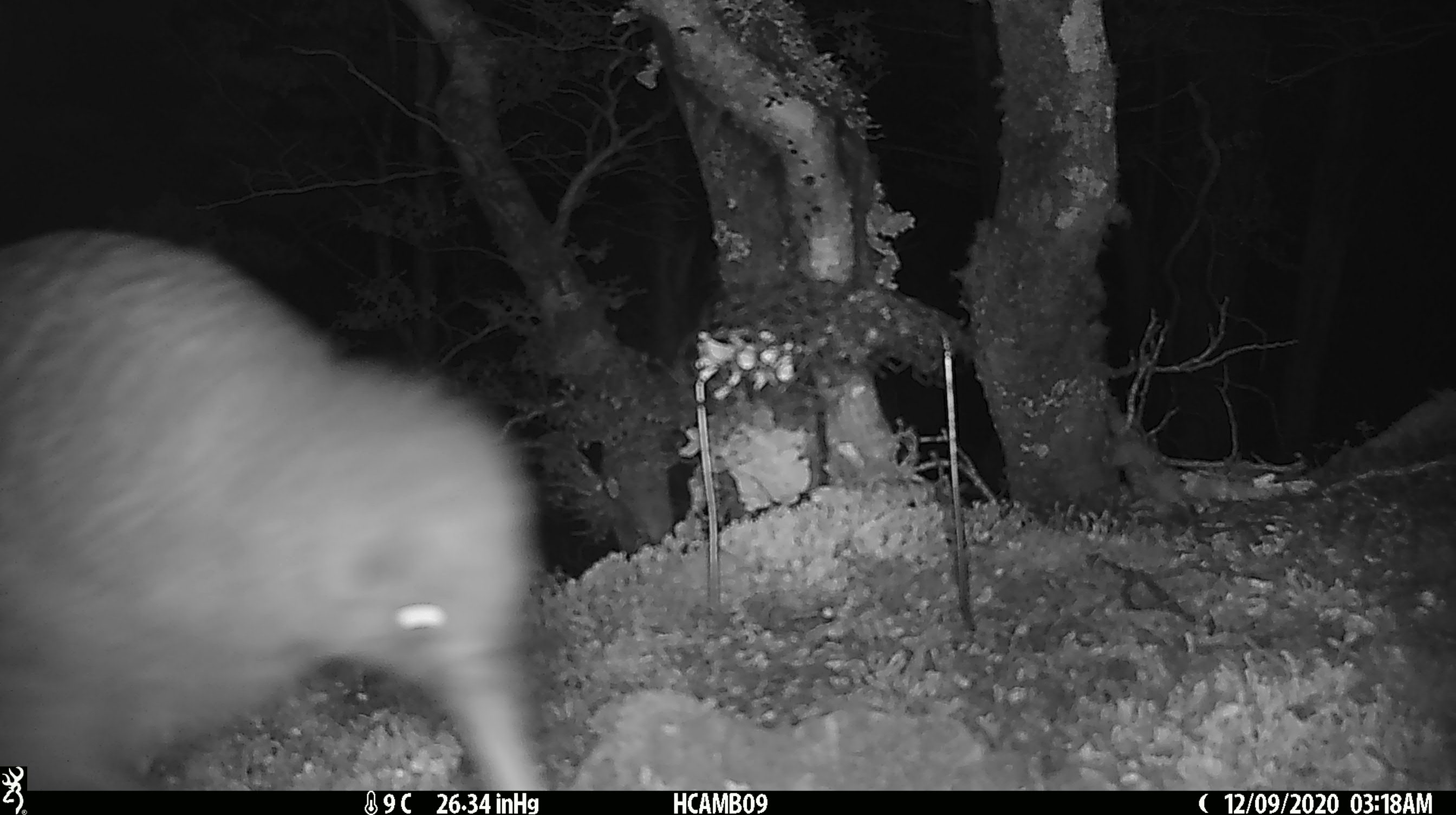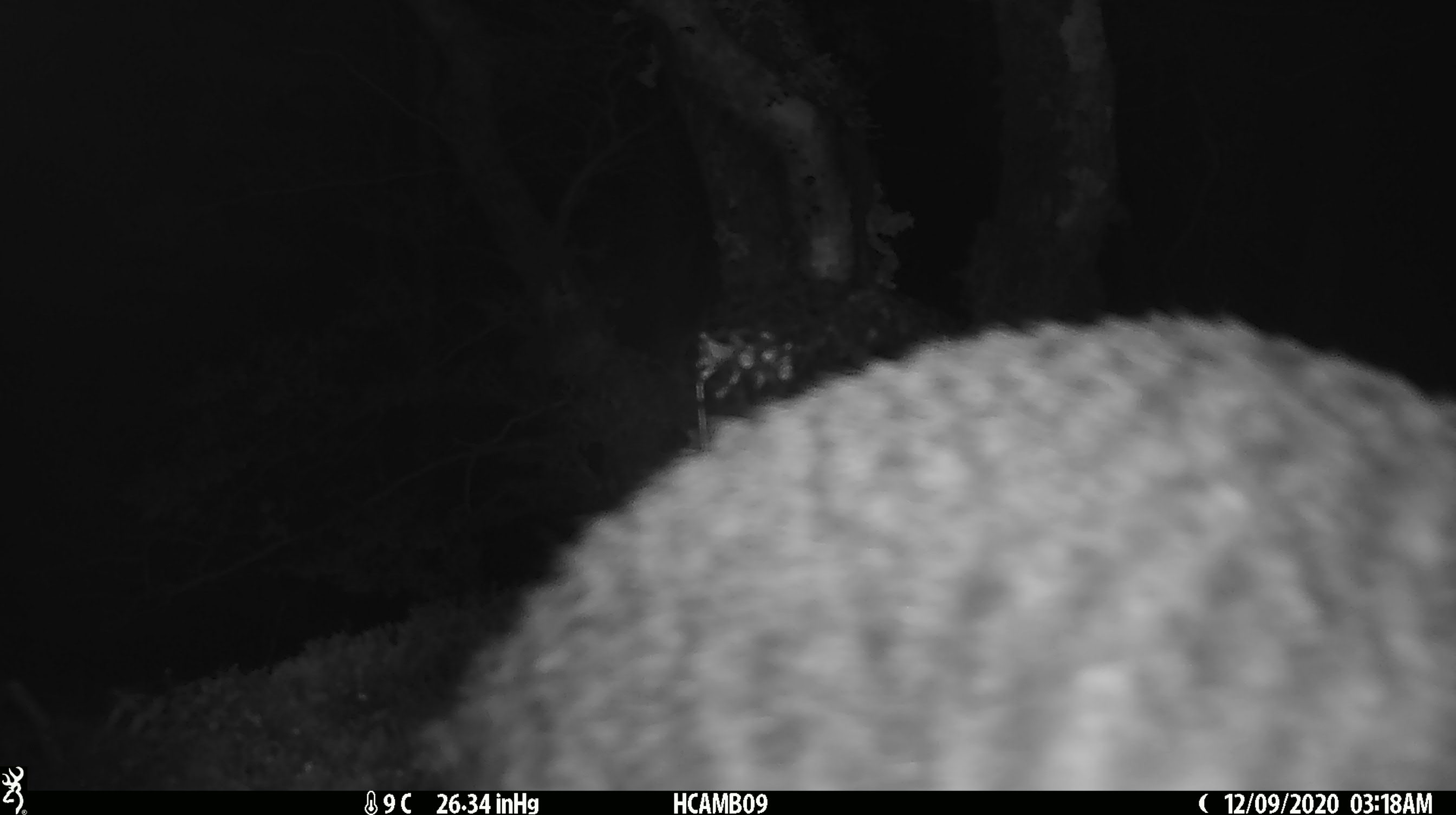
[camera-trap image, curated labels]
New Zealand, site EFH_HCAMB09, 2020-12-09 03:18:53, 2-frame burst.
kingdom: Animalia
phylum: Chordata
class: Aves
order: Apterygiformes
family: Apterygidae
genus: Apteryx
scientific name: Apteryx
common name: kiwi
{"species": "kiwi (Apteryx)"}